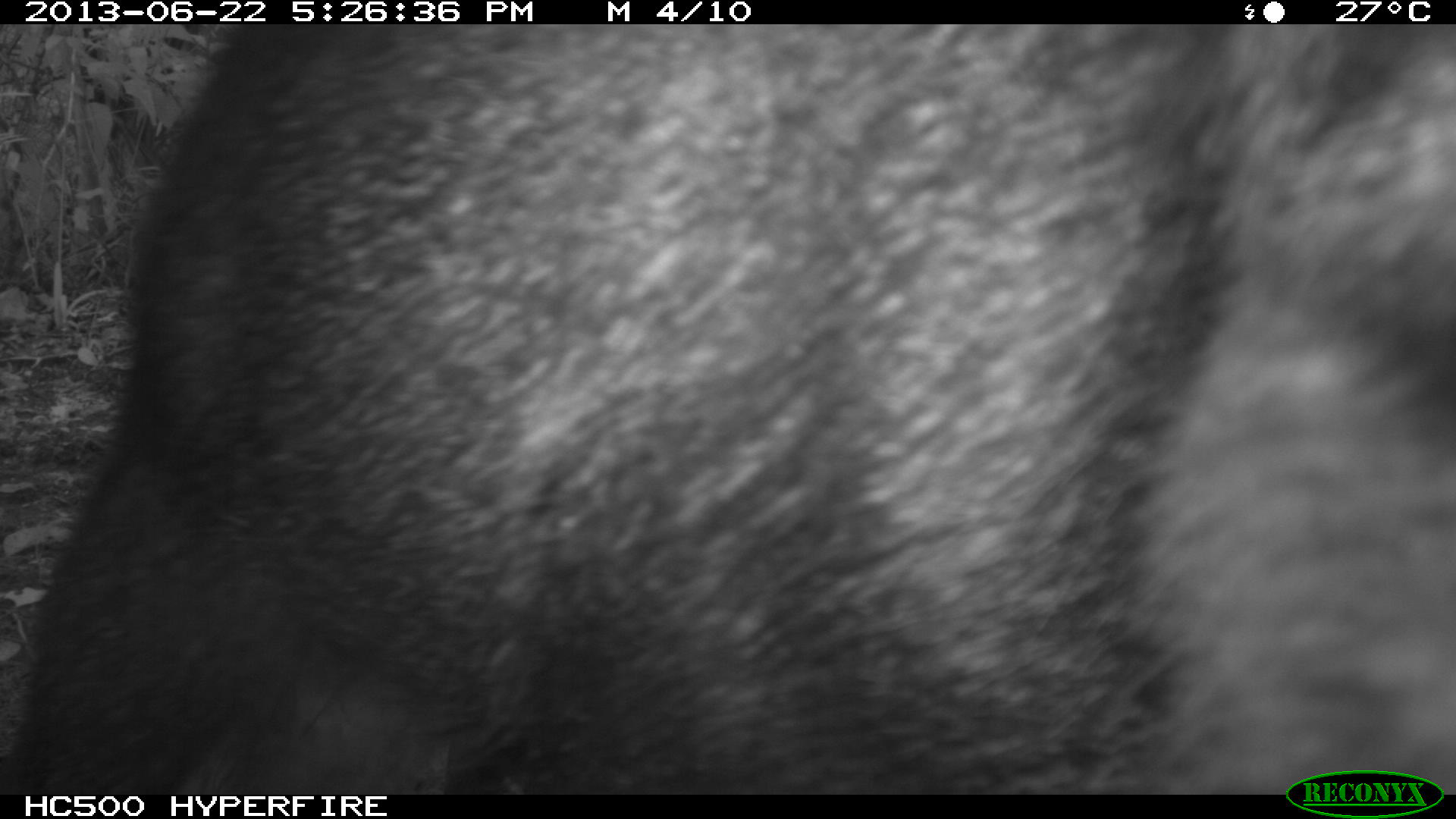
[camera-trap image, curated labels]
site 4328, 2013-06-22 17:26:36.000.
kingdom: Animalia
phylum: Chordata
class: Mammalia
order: Artiodactyla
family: Tayassuidae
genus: Tayassu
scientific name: Tayassu pecari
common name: white-lipped peccary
Tayassu pecari (white-lipped peccary), count 13.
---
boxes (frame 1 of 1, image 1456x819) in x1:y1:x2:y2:
tayassu pecari: 0:19:1456:790